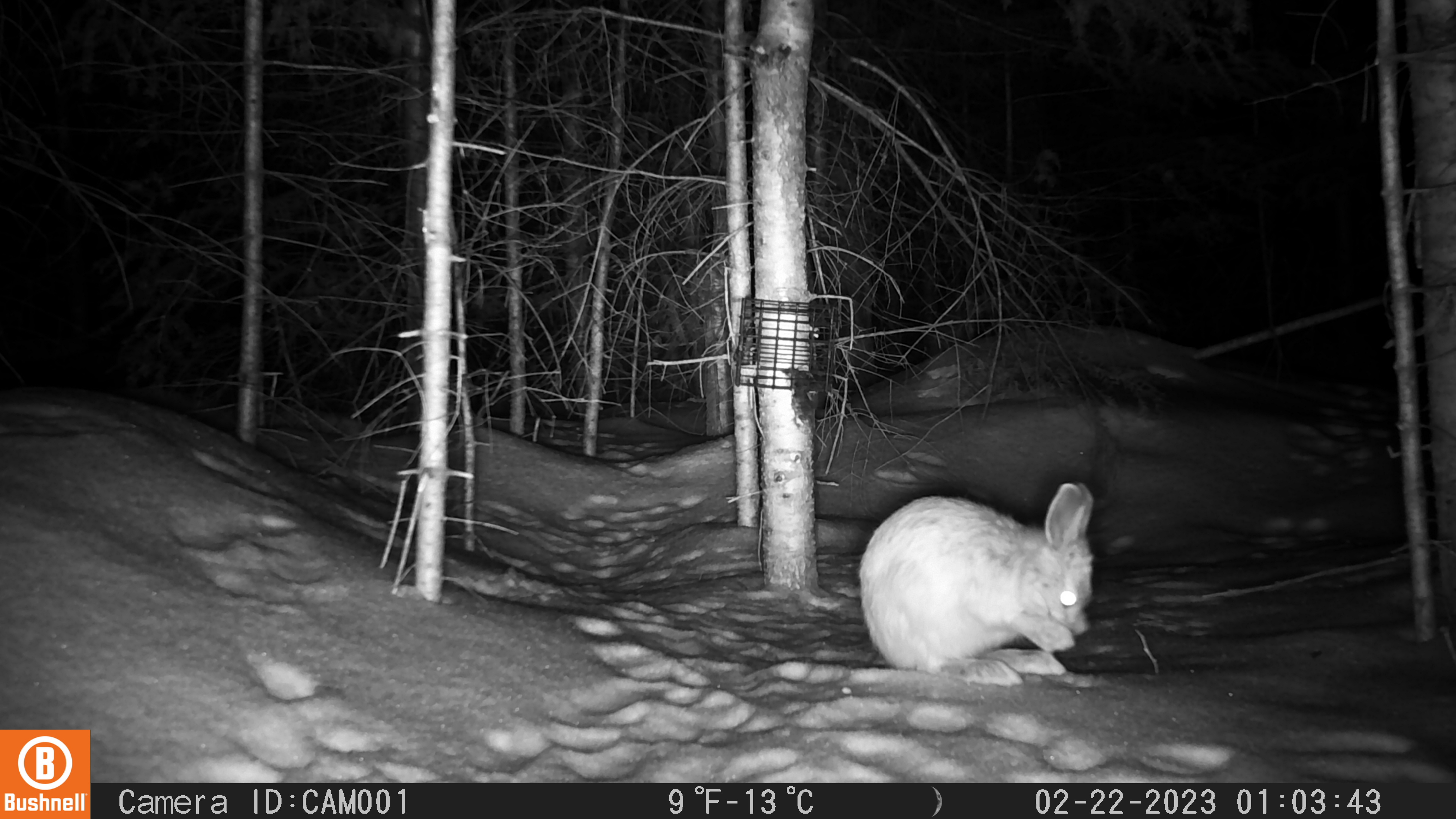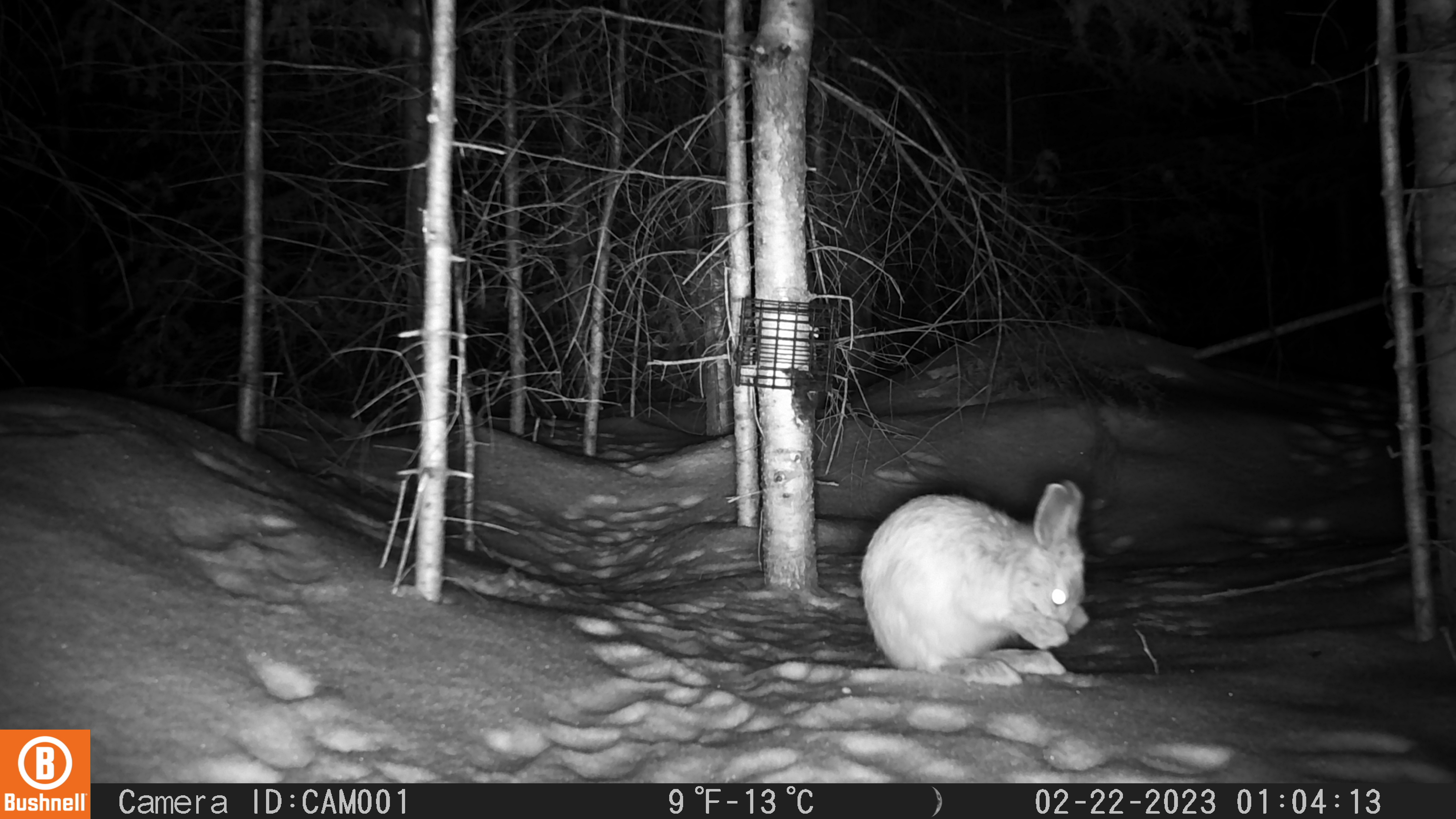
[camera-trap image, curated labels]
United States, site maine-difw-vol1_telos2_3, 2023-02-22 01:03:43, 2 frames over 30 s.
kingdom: Animalia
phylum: Chordata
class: Mammalia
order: Lagomorpha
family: Leporidae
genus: Lepus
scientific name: Lepus americanus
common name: snowshoe hare